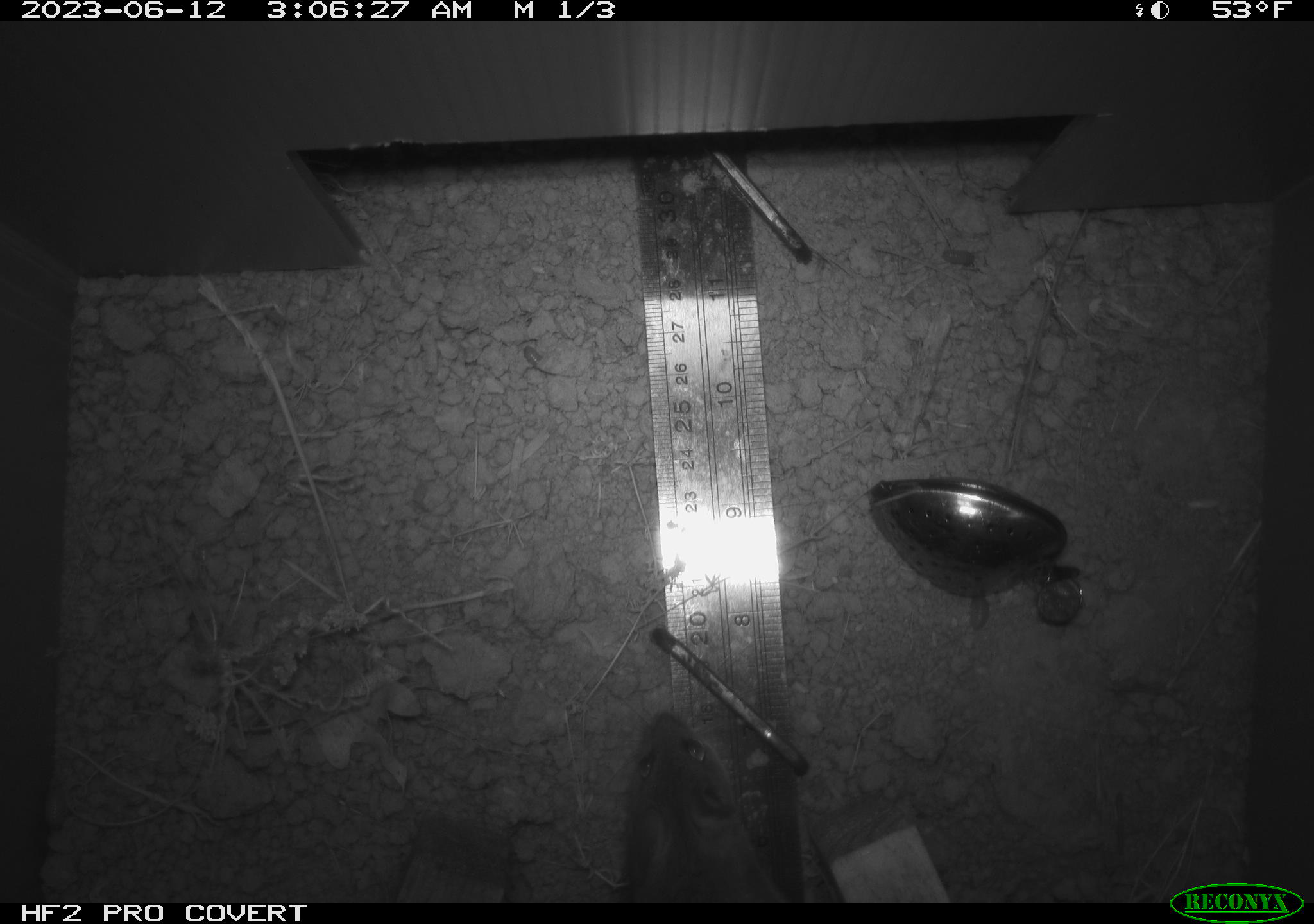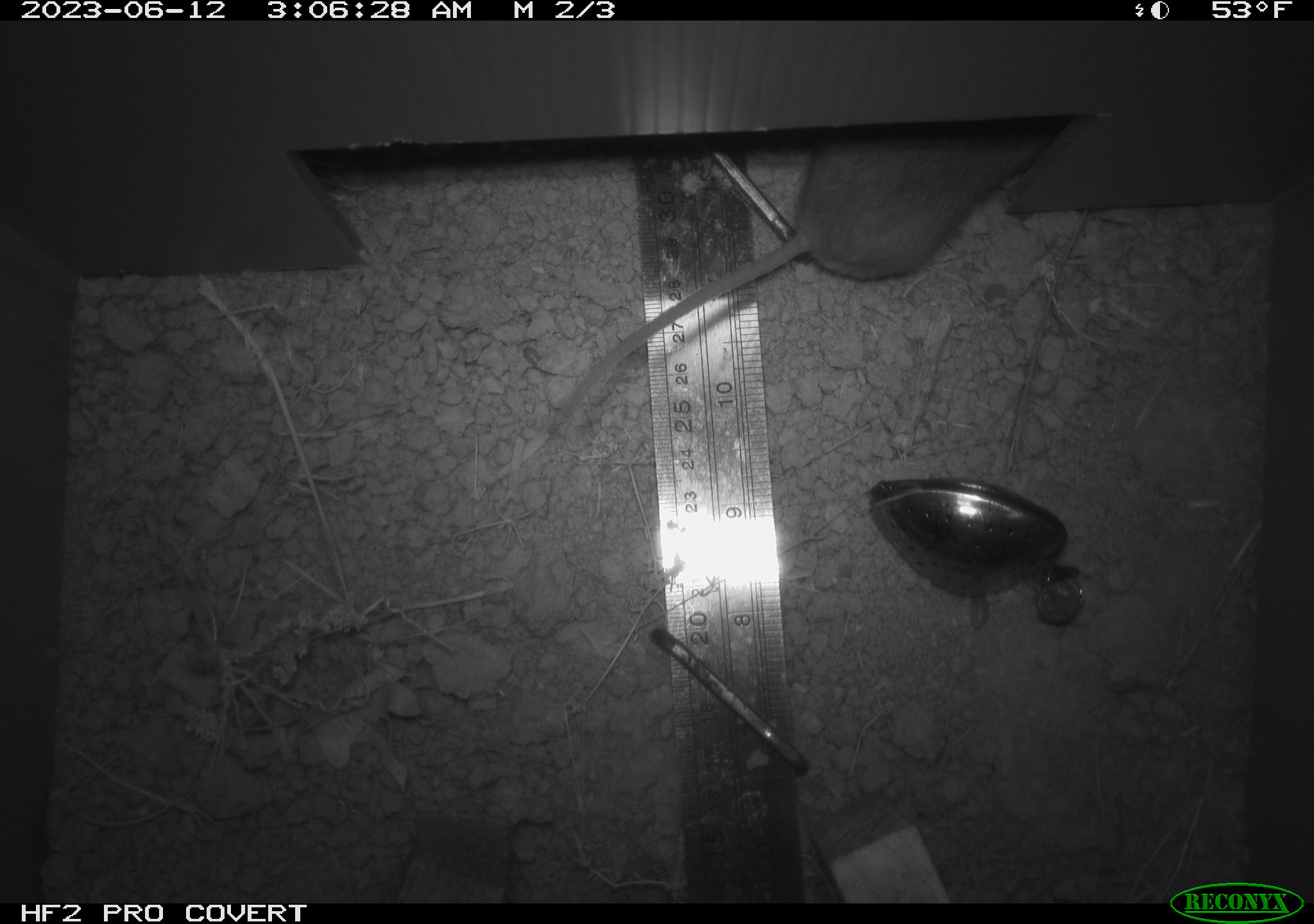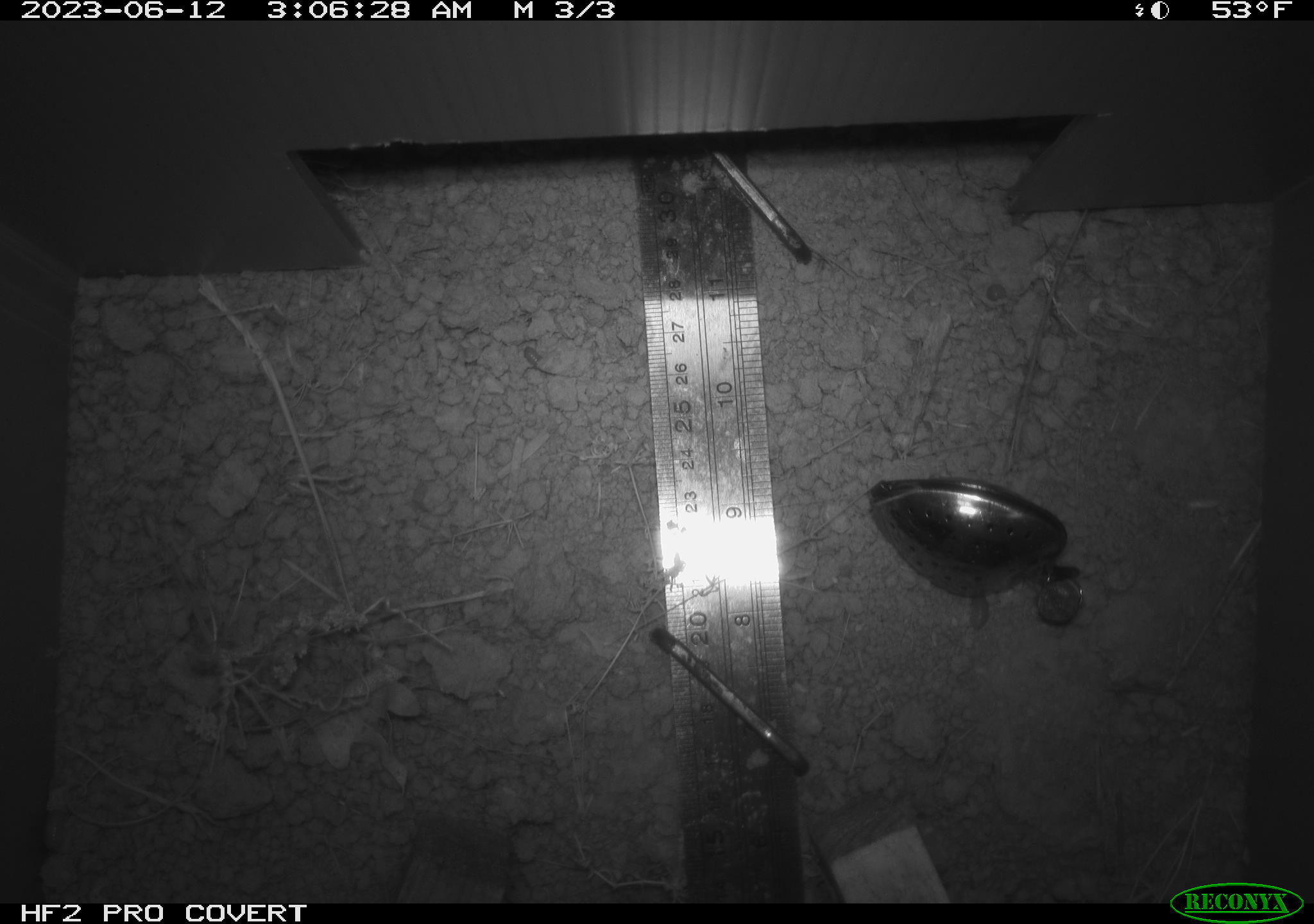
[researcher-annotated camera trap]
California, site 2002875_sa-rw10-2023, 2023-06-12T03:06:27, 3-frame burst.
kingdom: Animalia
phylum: Chordata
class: Mammalia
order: Rodentia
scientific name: Rodentia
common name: rodent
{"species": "rodent (Rodentia)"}